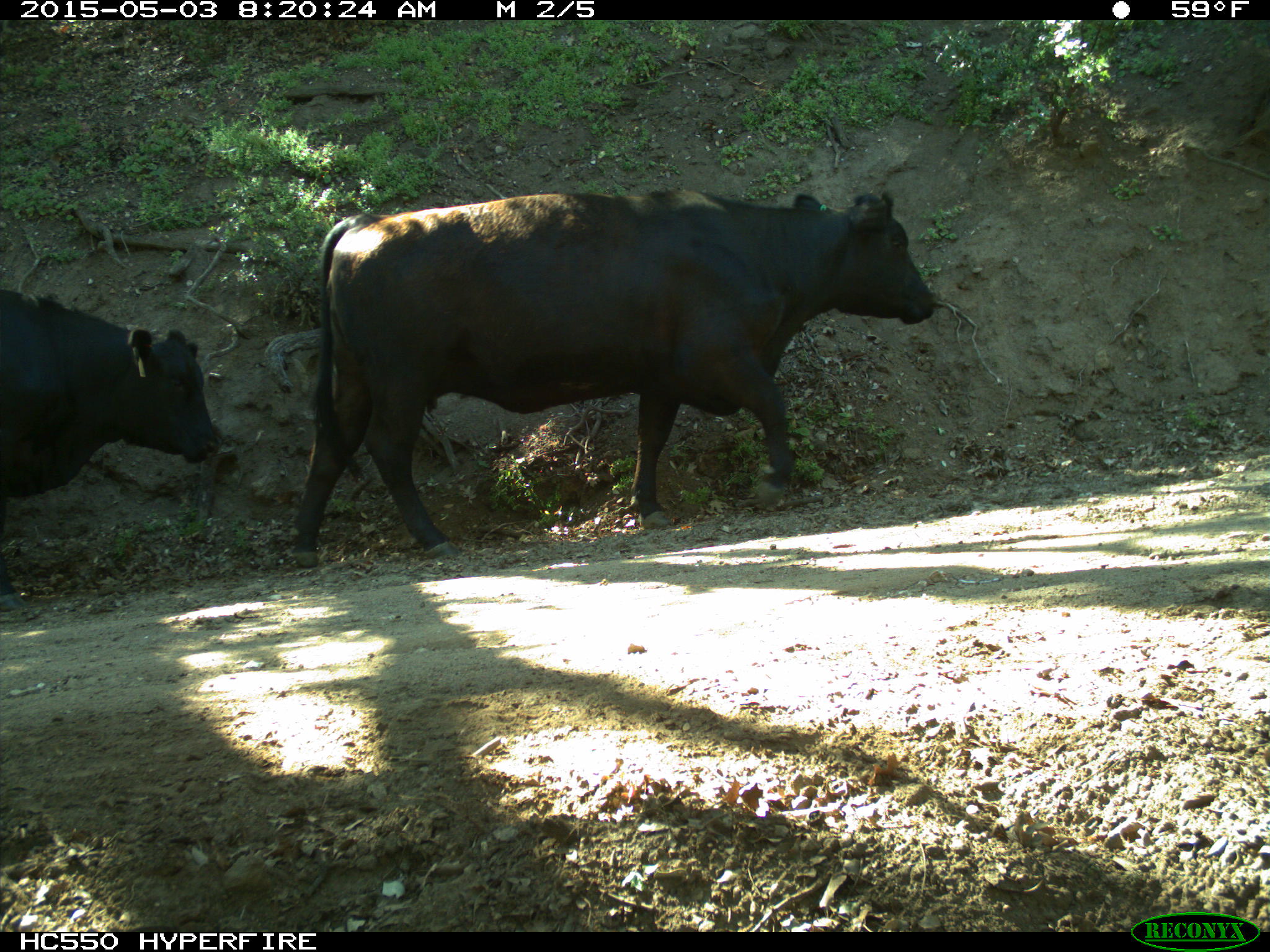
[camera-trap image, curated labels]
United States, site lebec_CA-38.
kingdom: Animalia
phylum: Chordata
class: Mammalia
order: Artiodactyla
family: Bovidae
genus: Bos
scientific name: Bos taurus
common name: domestic cow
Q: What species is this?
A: Bos taurus (domestic cow).